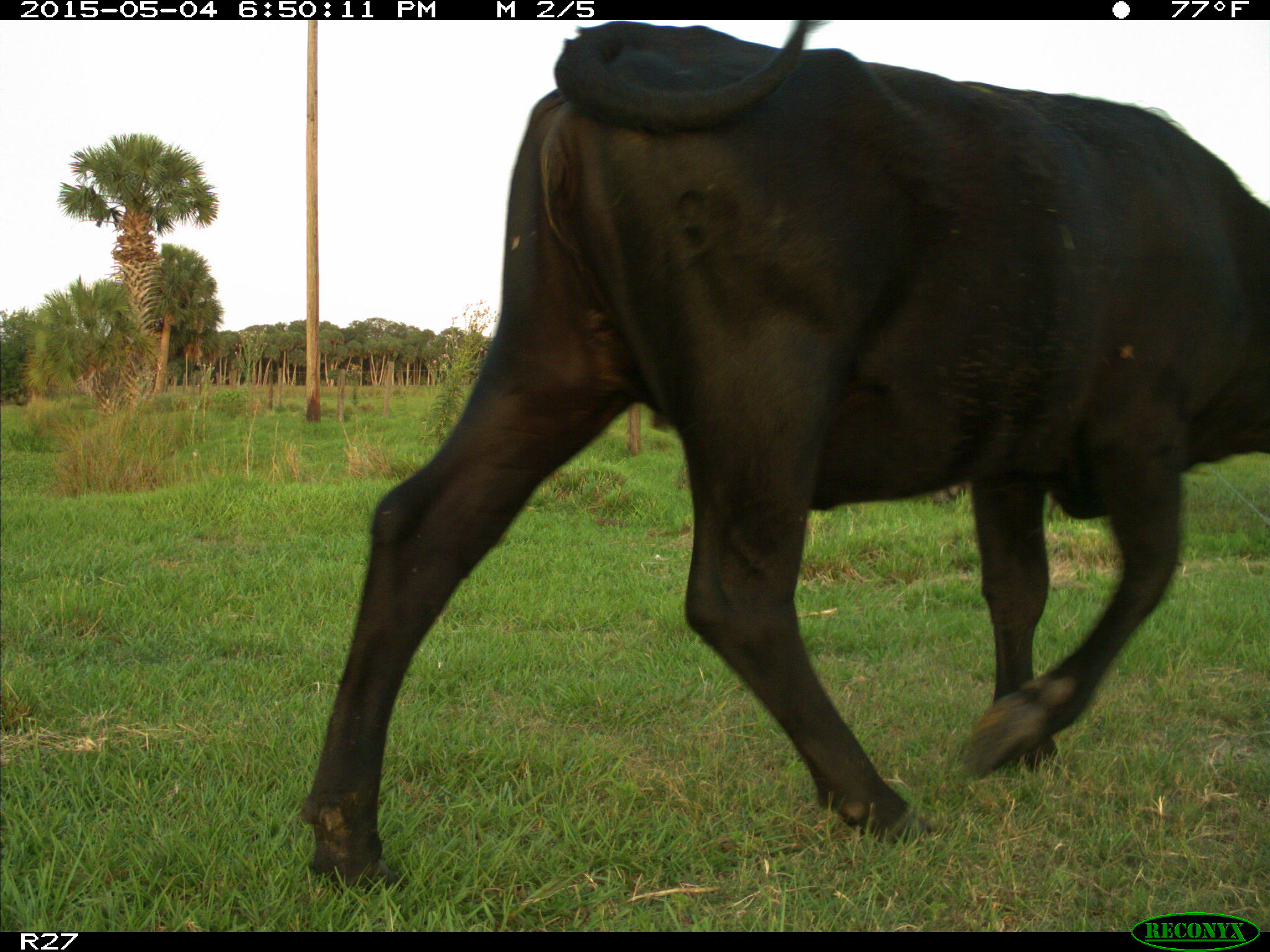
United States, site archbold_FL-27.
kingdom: Animalia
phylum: Chordata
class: Mammalia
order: Artiodactyla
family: Bovidae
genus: Bos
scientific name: Bos taurus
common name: domestic cow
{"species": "Bos taurus (domestic cow)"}